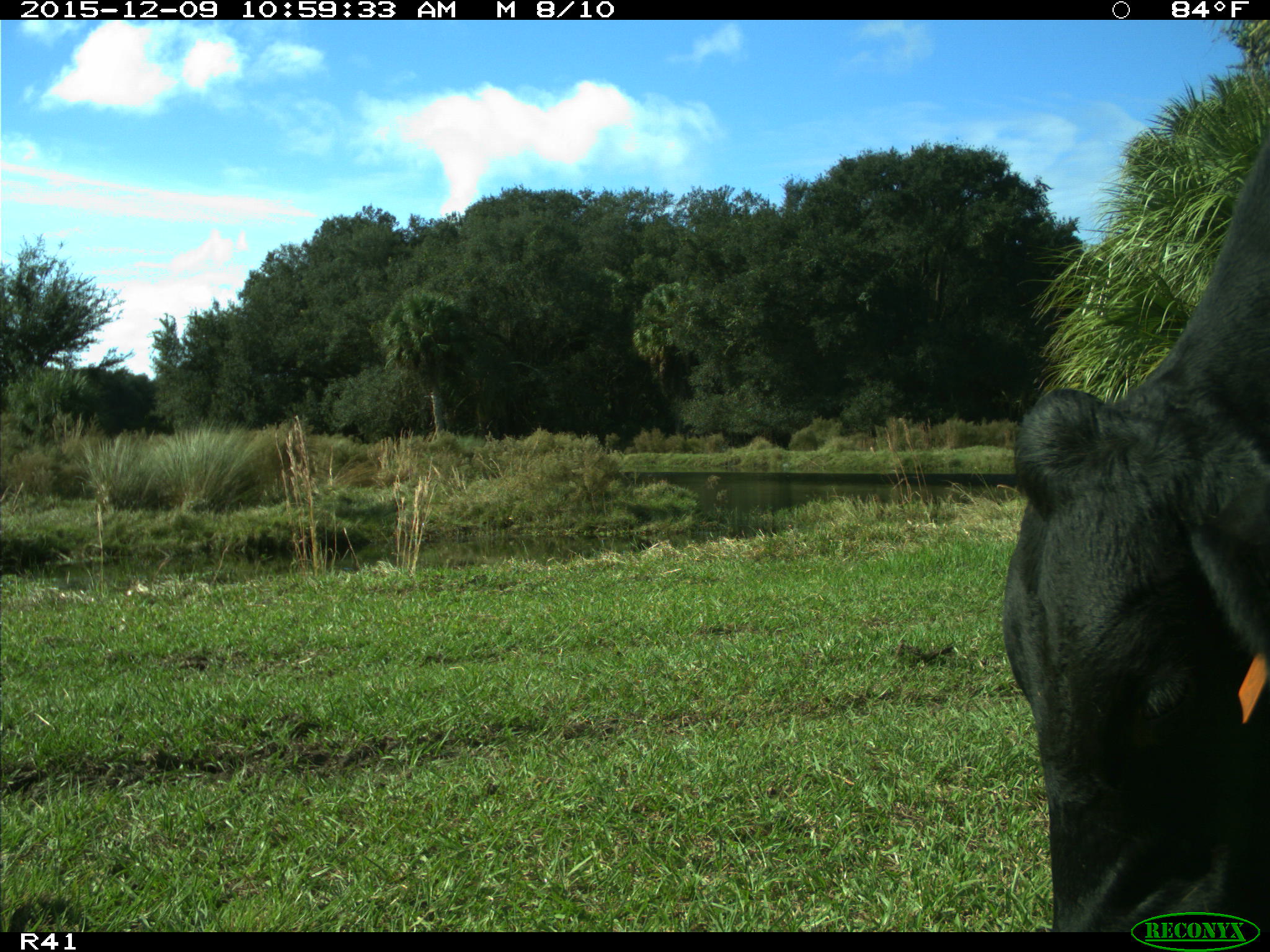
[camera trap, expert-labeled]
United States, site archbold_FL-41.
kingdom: Animalia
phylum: Chordata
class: Mammalia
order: Artiodactyla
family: Bovidae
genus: Bos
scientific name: Bos taurus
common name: domestic cow